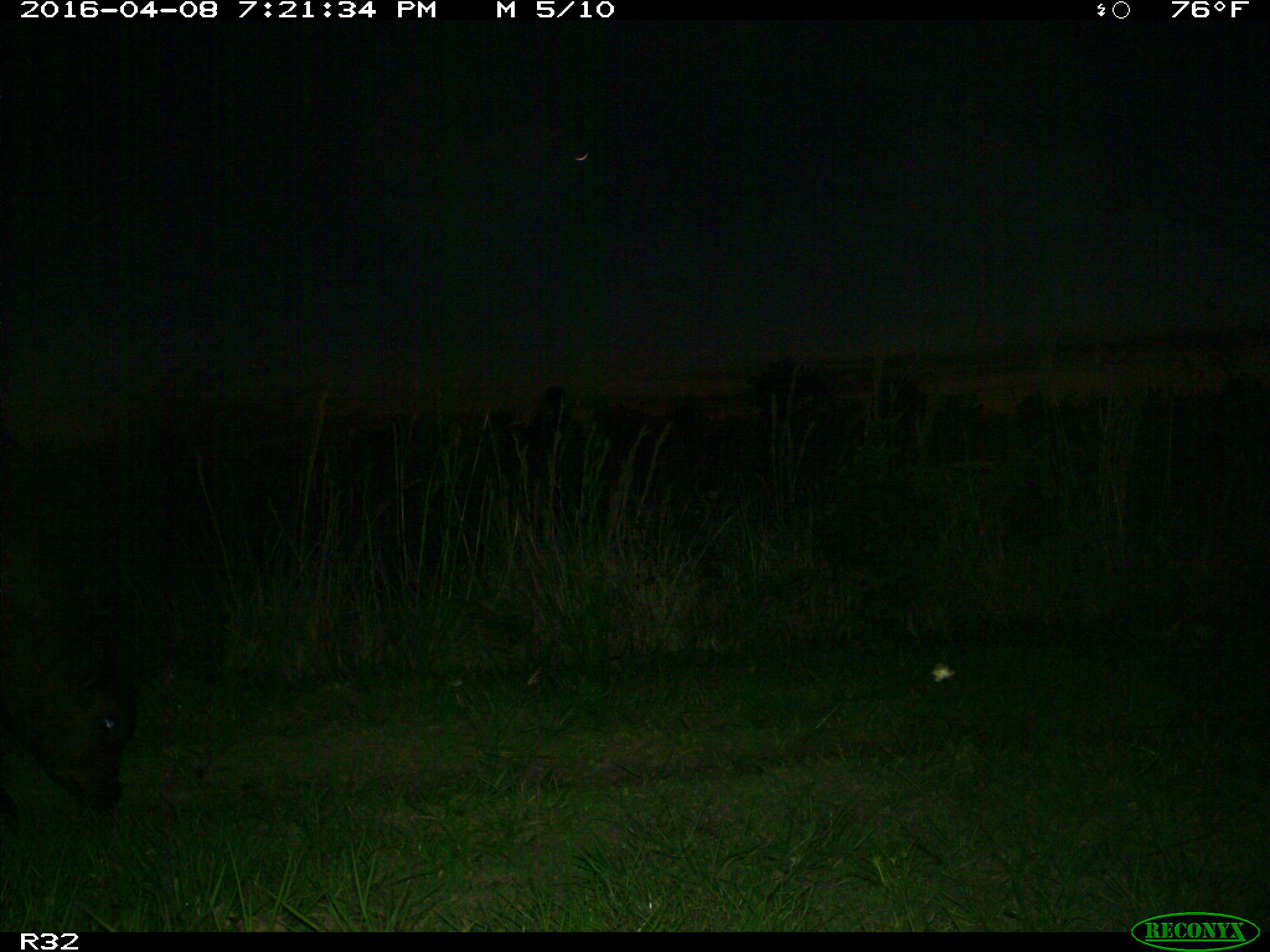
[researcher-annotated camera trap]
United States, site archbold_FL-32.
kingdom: Animalia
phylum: Chordata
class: Mammalia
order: Artiodactyla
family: Bovidae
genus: Bos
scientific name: Bos taurus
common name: domestic cow